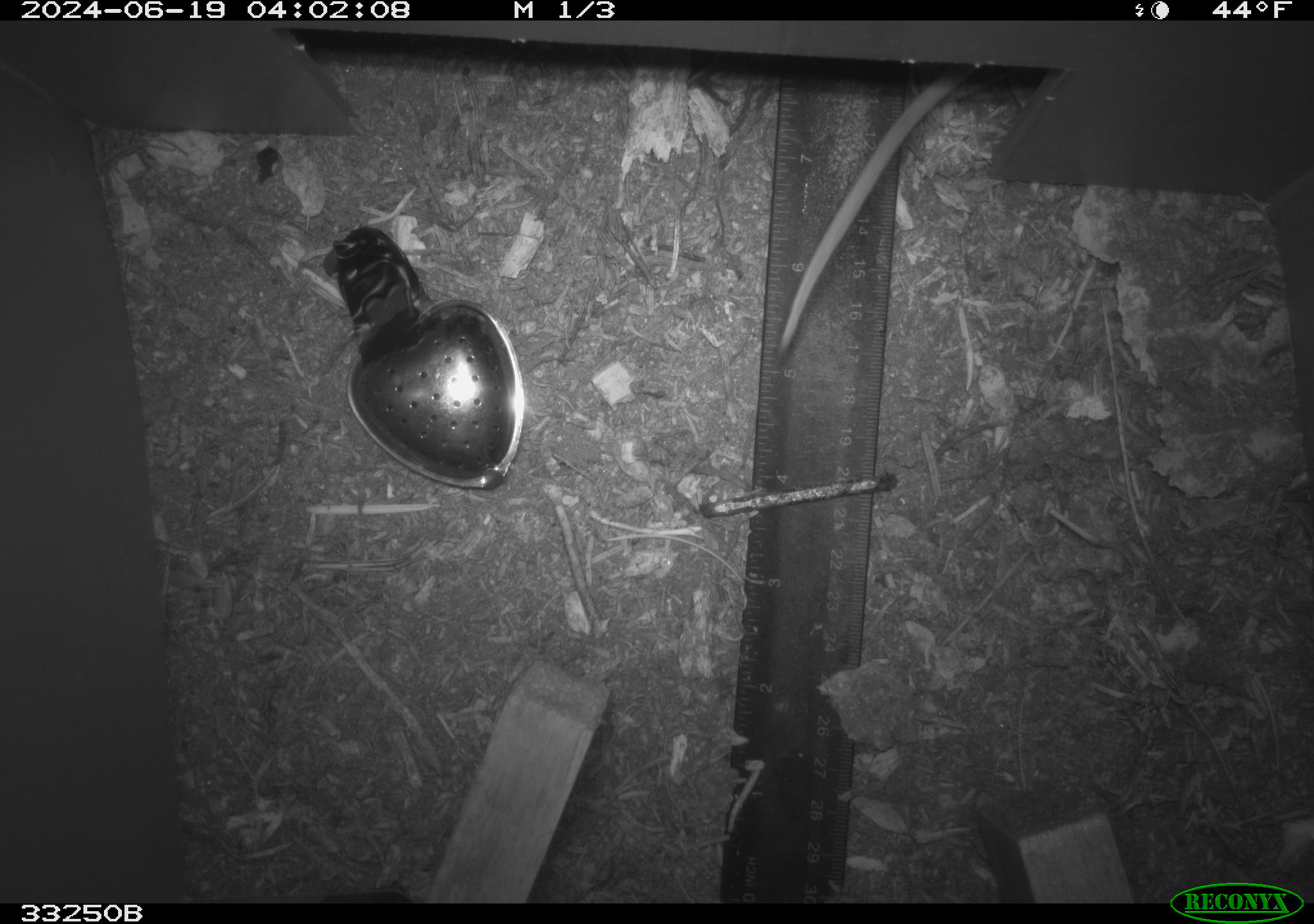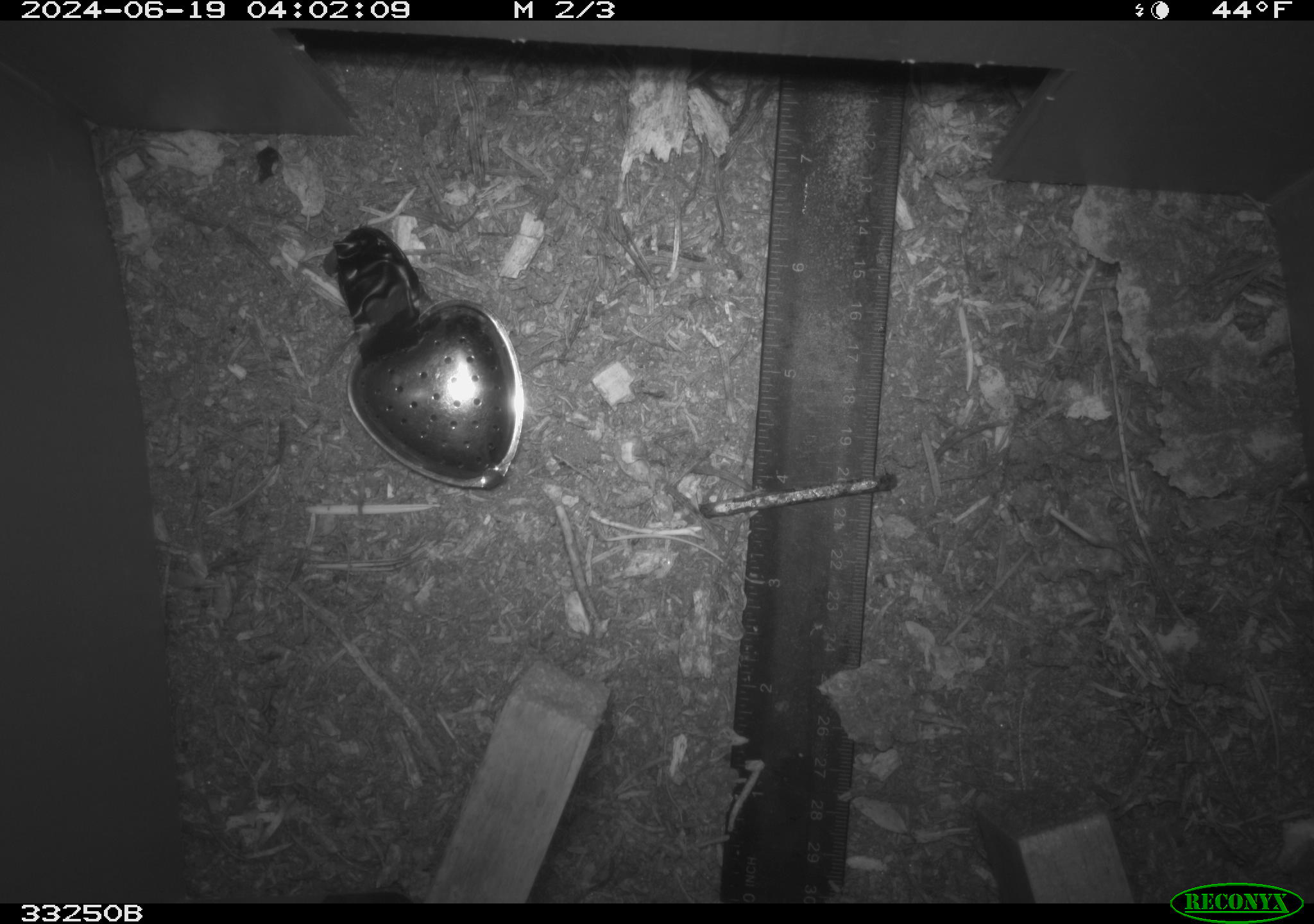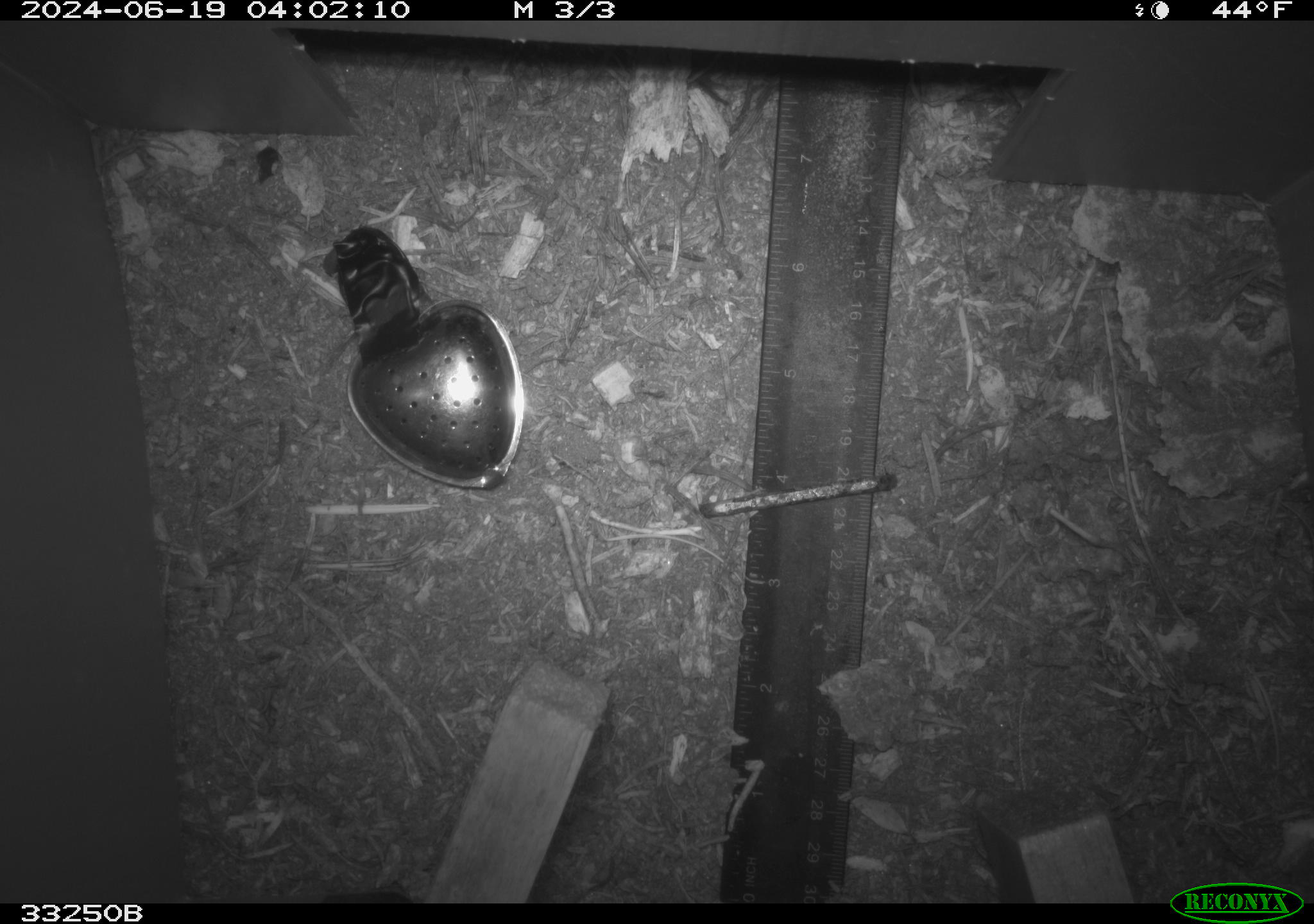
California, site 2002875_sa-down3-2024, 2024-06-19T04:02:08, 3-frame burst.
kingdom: Animalia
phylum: Chordata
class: Mammalia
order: Rodentia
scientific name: Rodentia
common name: rodent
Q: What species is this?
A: Rodent (Rodentia).